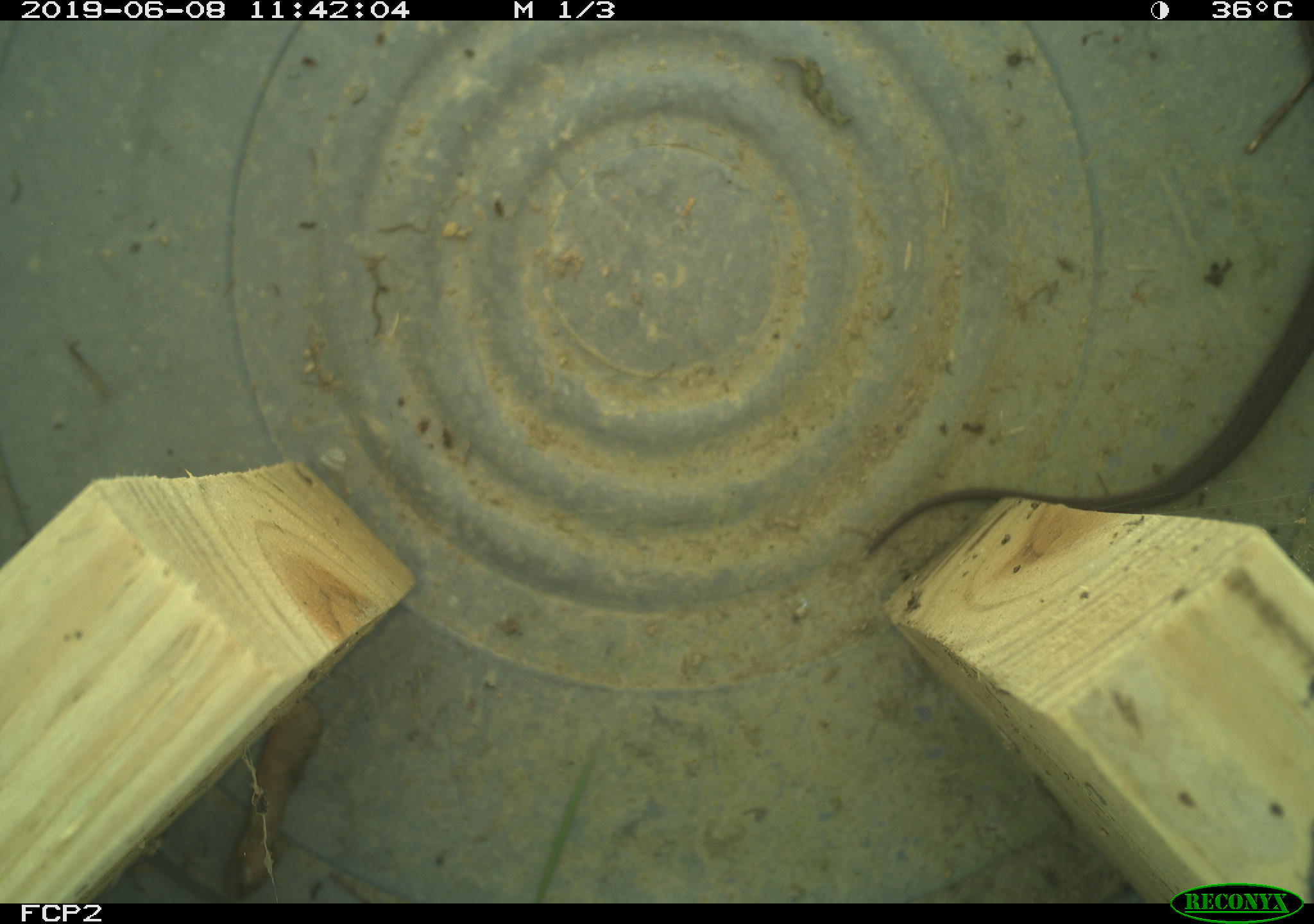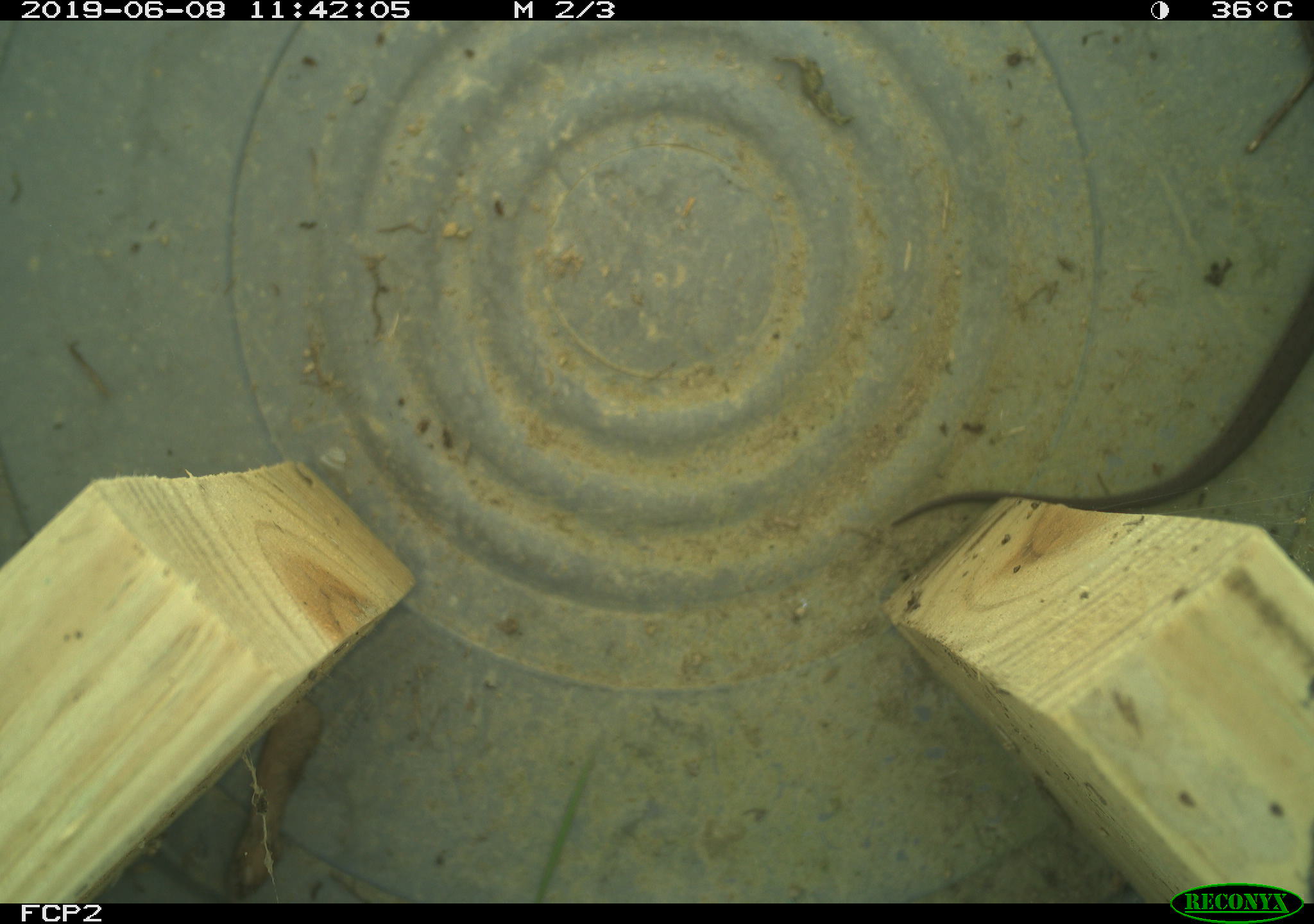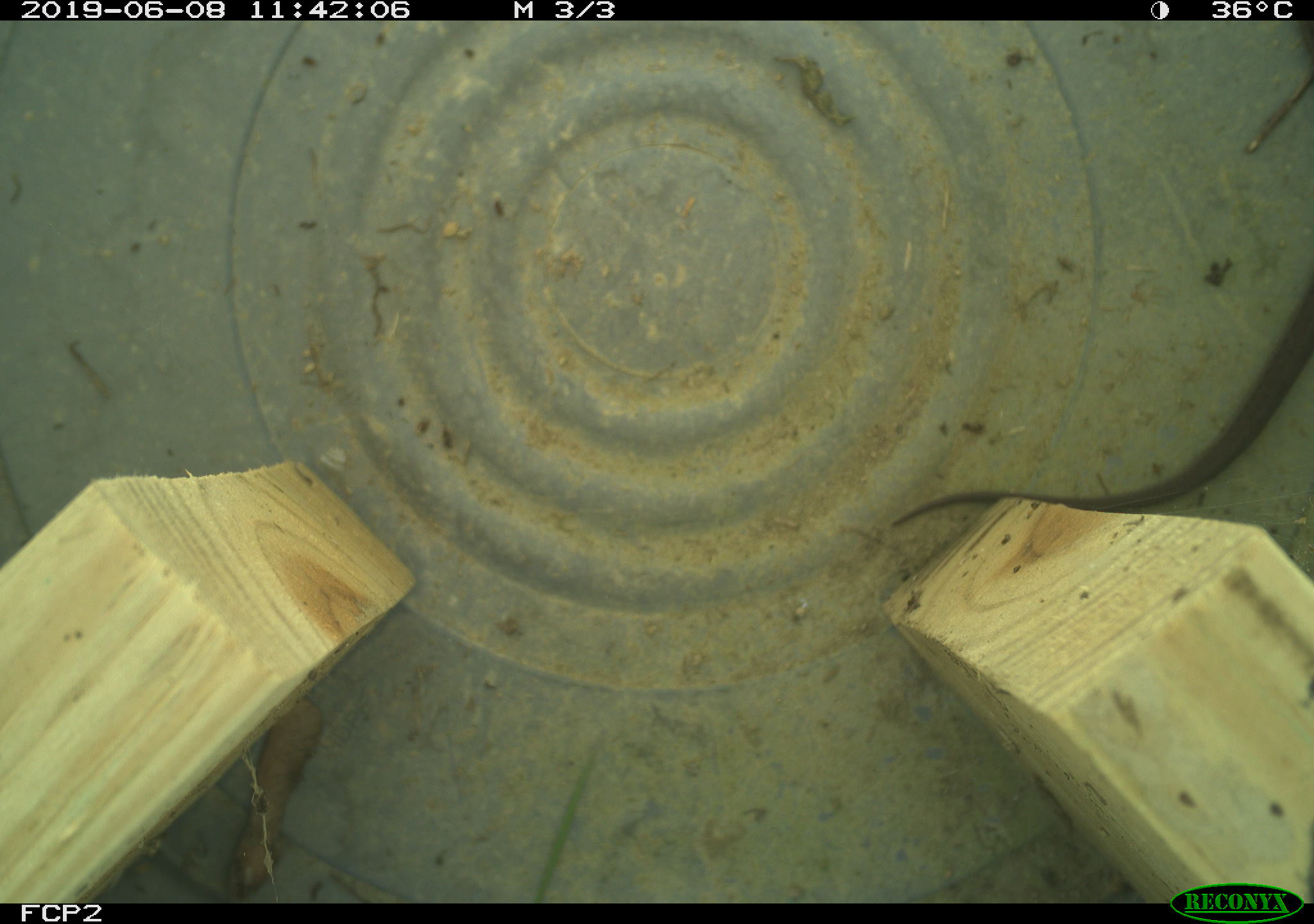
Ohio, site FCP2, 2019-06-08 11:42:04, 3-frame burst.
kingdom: Animalia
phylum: Chordata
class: Reptilia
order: Squamata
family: Colubridae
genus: Thamnophis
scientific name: Thamnophis sirtalis sirtalis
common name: eastern gartersnake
Eastern gartersnake (Thamnophis sirtalis sirtalis).